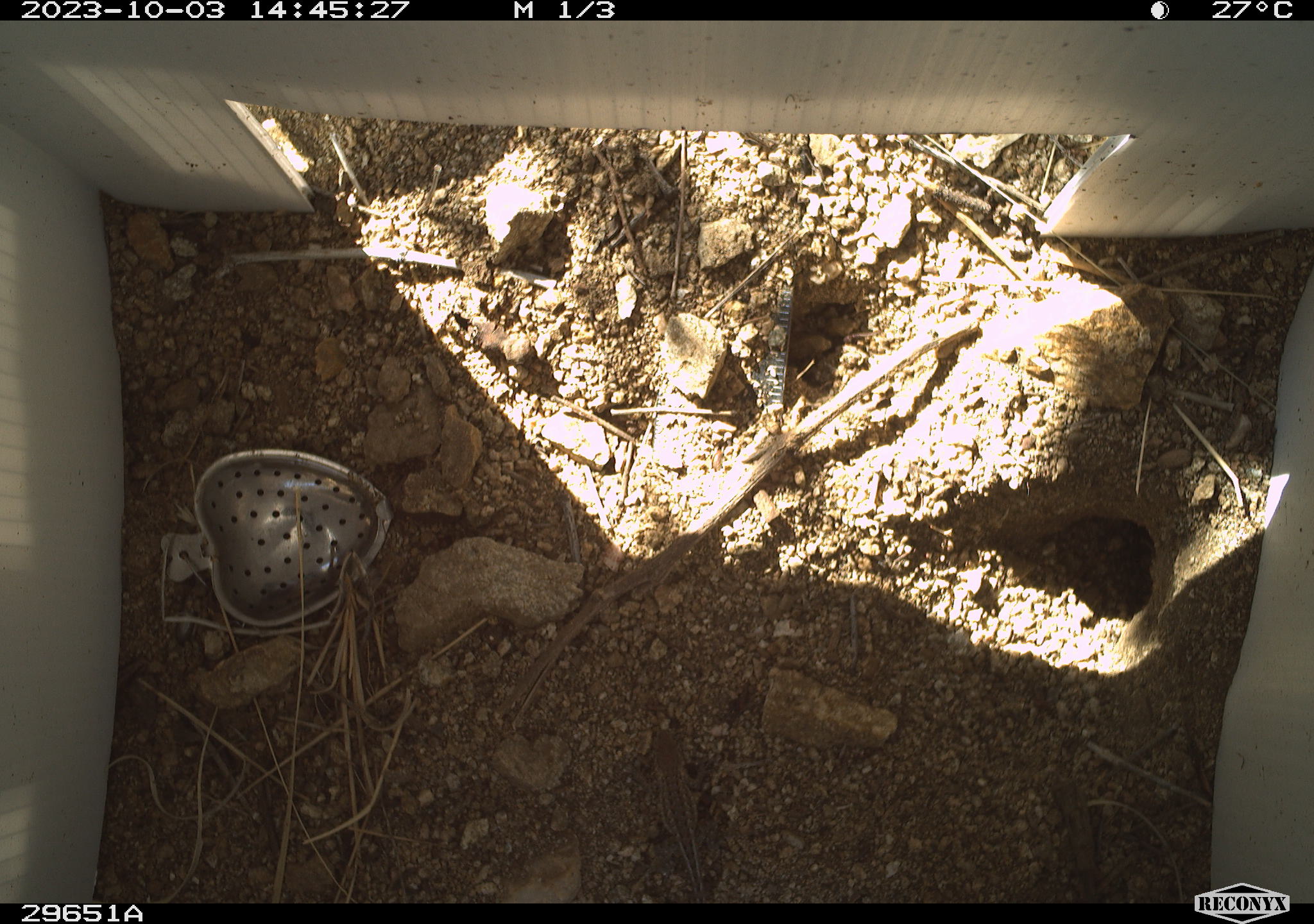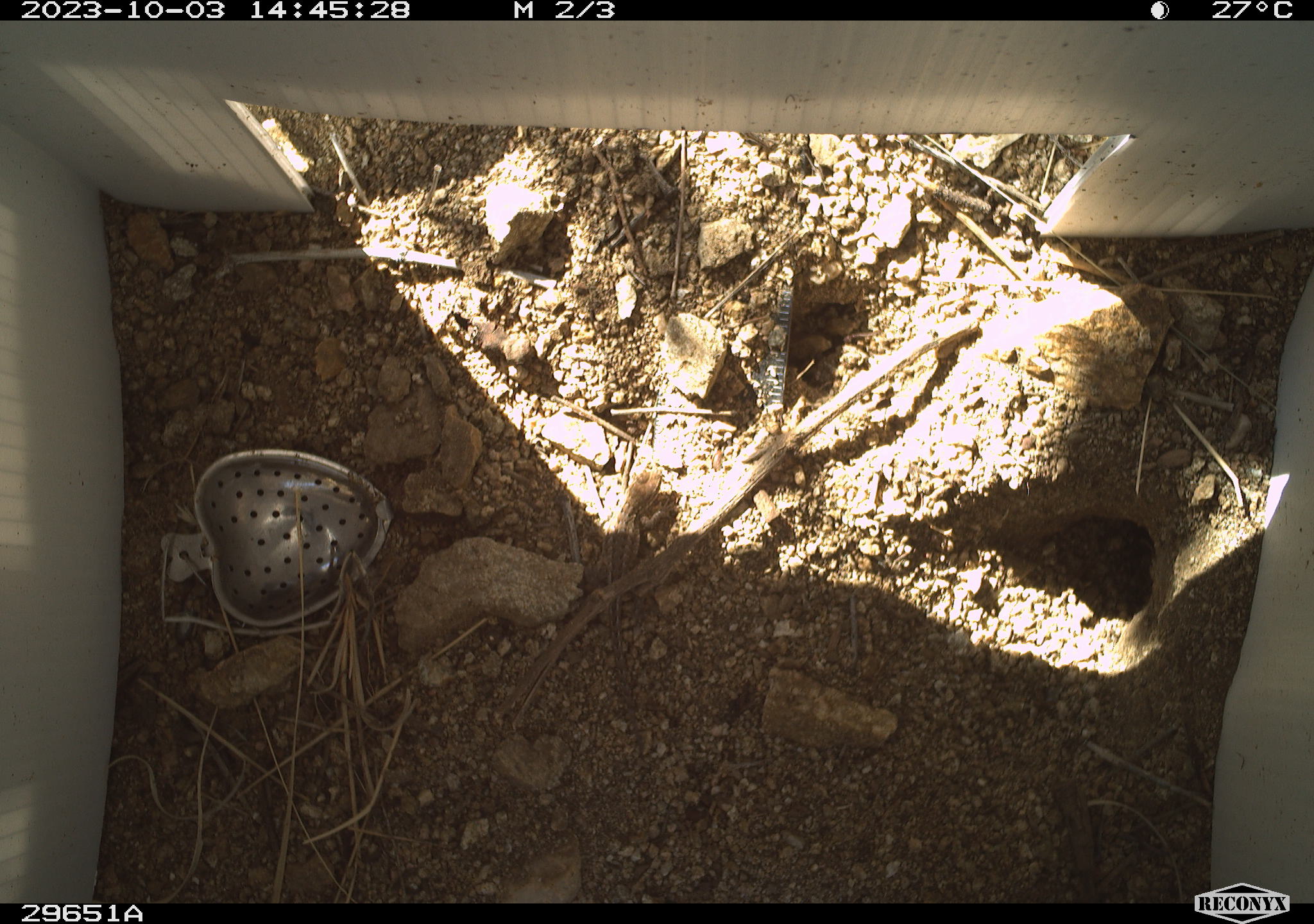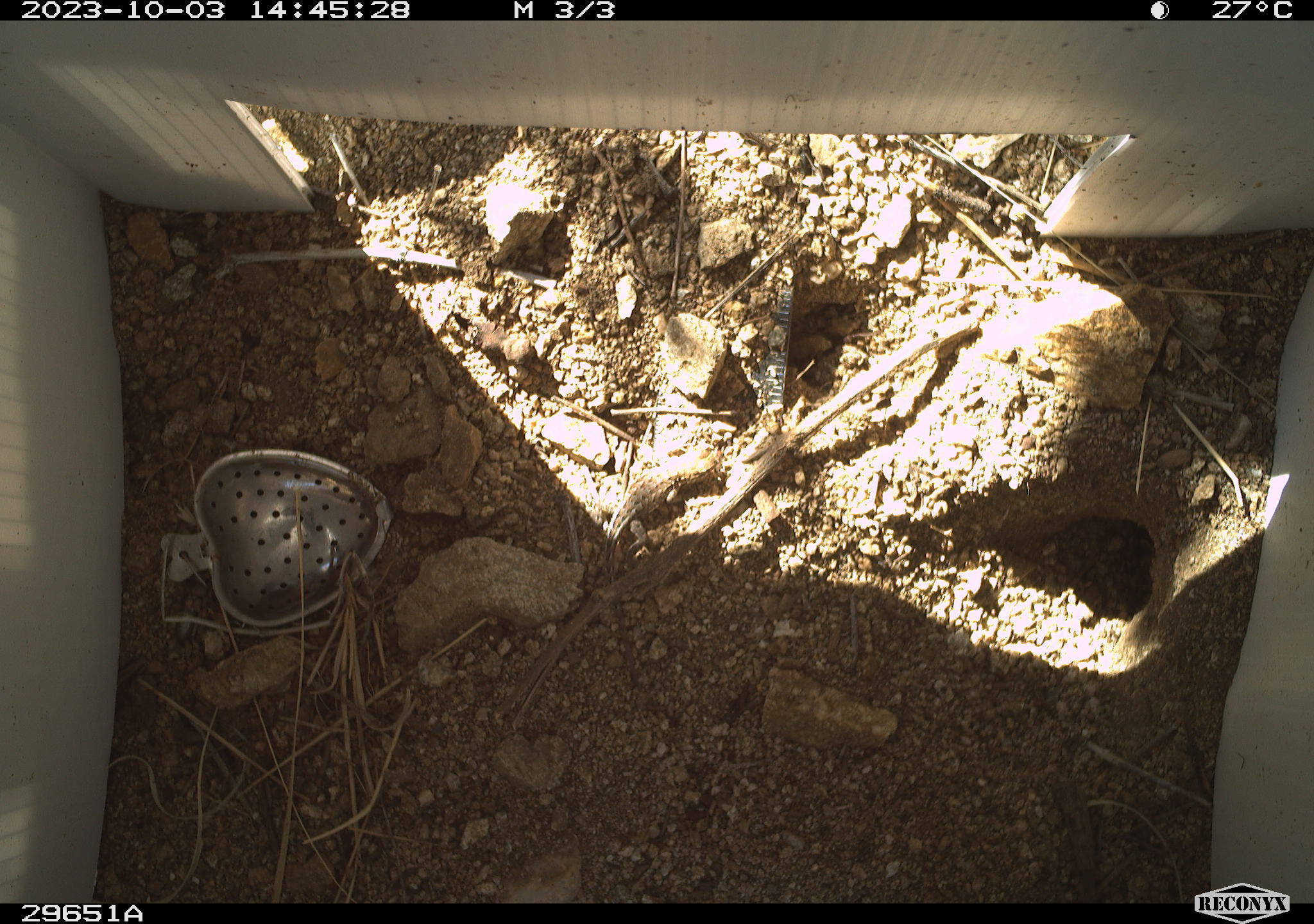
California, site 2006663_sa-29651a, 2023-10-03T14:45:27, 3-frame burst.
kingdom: Animalia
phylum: Chordata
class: Reptilia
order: Squamata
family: Phrynosomatidae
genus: Sceloporus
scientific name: Sceloporus graciosus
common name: common sagebrush lizard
Common sagebrush lizard (Sceloporus graciosus).